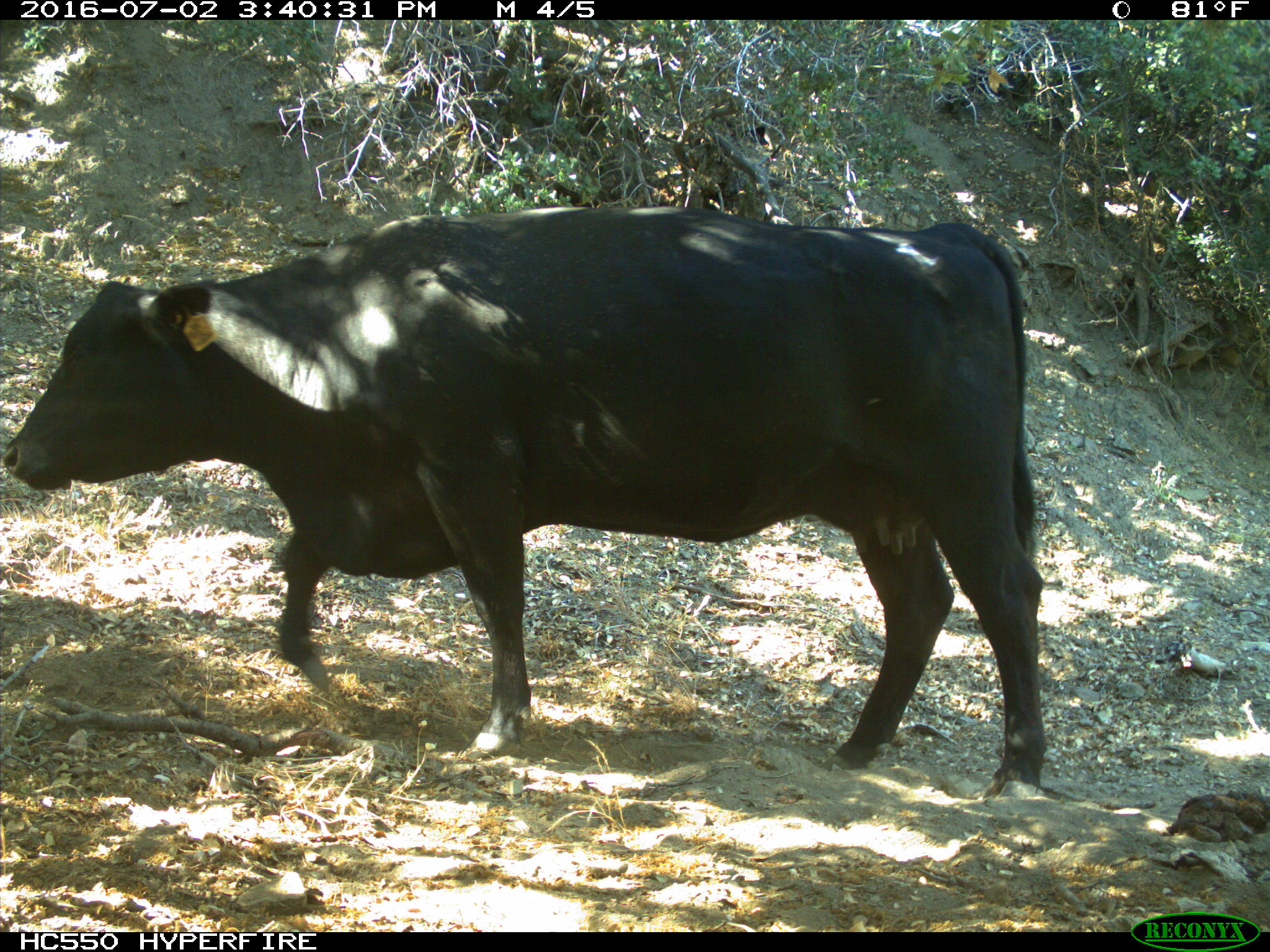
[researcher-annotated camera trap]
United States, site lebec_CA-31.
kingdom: Animalia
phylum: Chordata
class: Mammalia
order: Artiodactyla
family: Bovidae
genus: Bos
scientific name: Bos taurus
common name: domestic cow